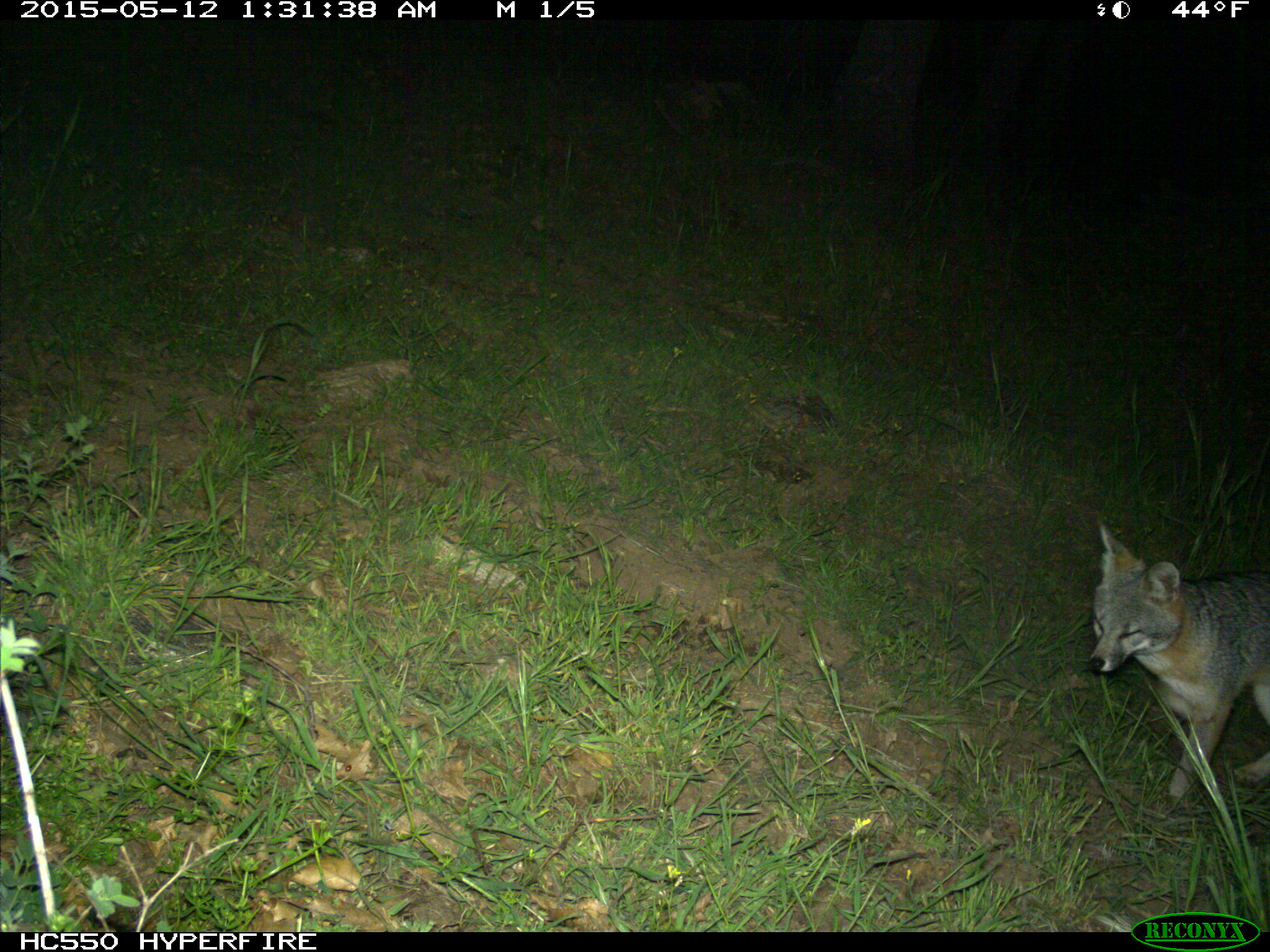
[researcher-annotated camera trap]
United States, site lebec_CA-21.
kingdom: Animalia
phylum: Chordata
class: Mammalia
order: Carnivora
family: Canidae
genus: Urocyon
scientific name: Urocyon cinereoargenteus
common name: gray fox